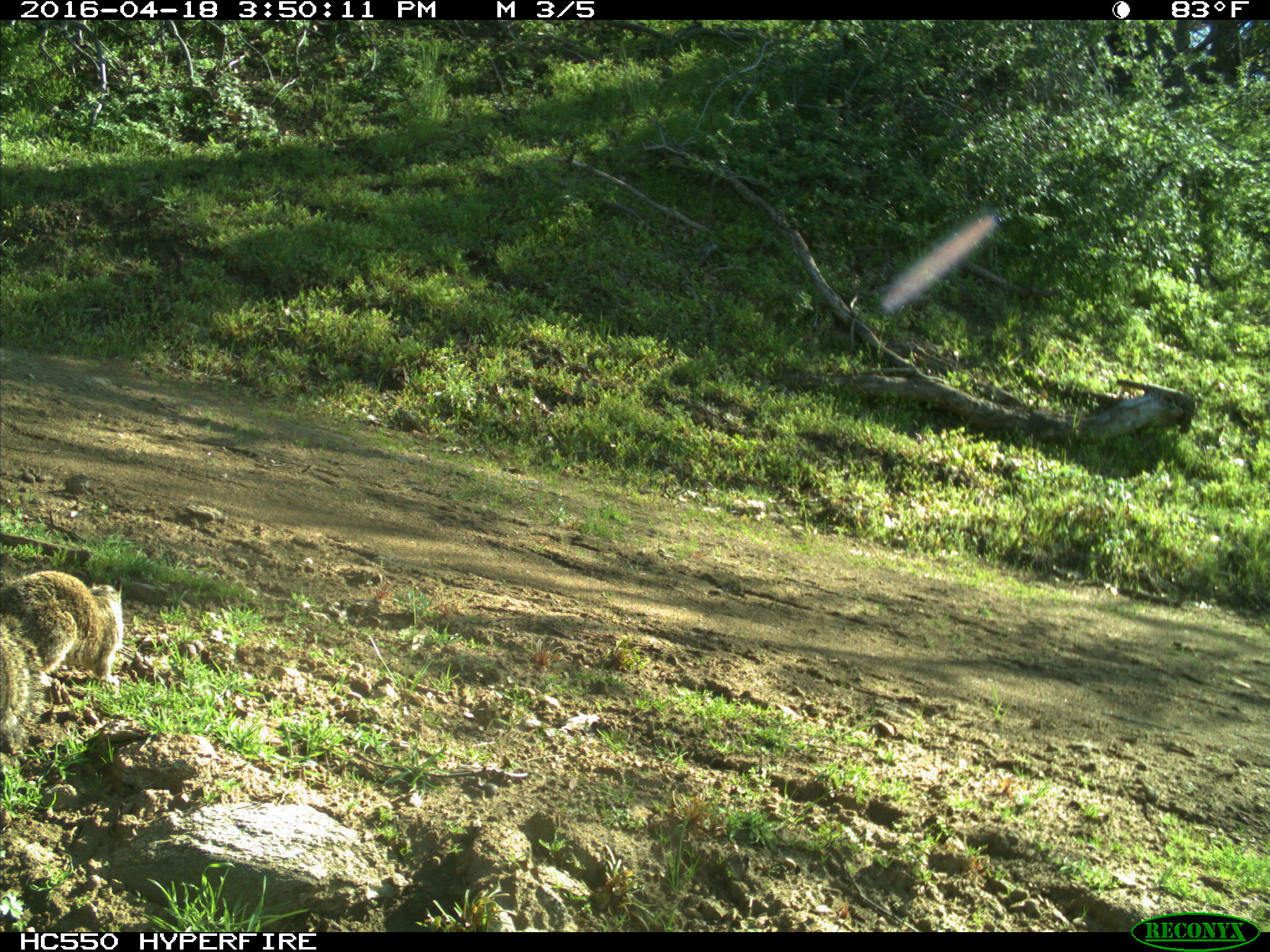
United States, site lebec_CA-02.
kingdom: Animalia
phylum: Chordata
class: Mammalia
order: Rodentia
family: Sciuridae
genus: Otospermophilus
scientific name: Otospermophilus beecheyi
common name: california ground squirrel